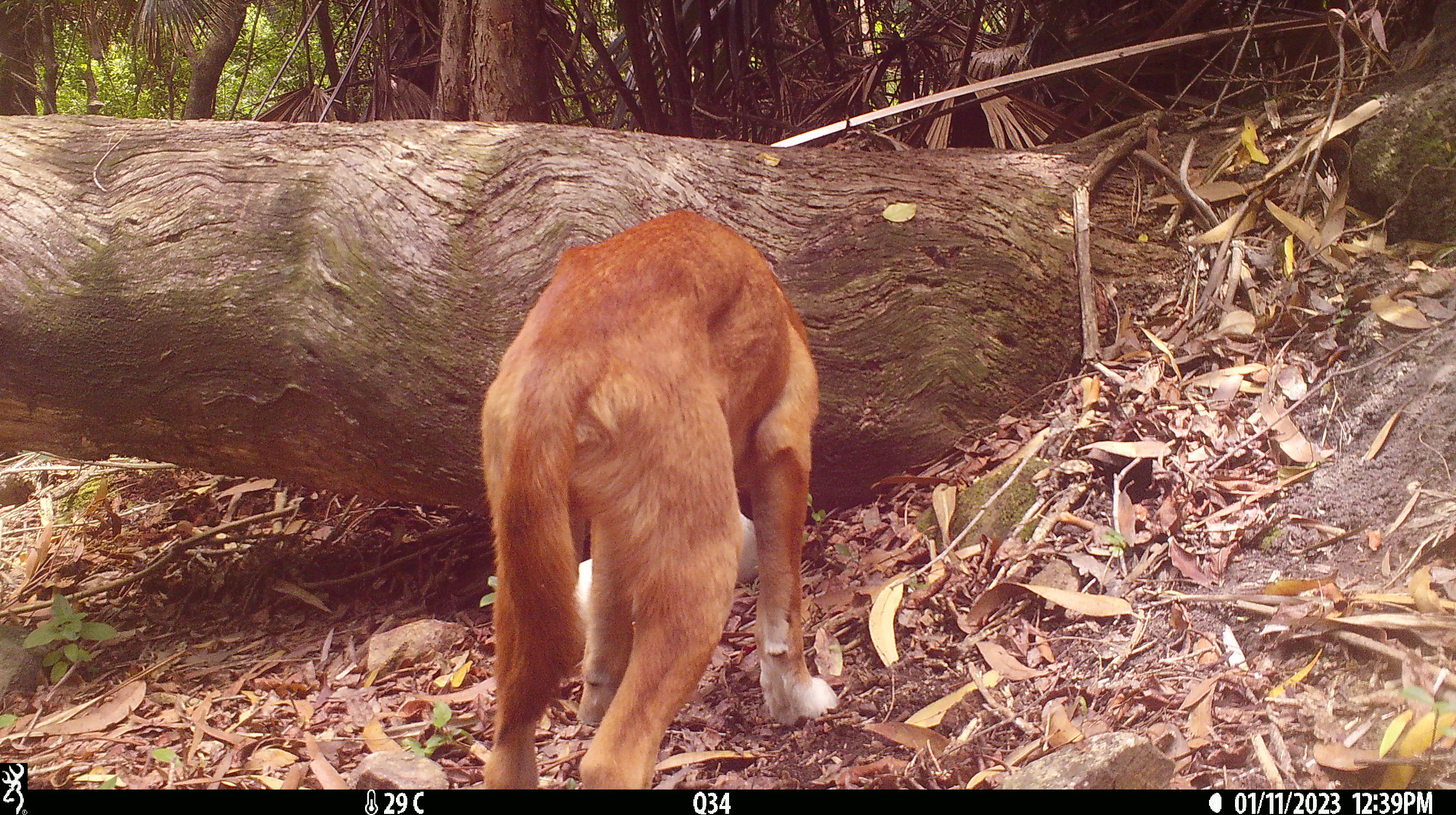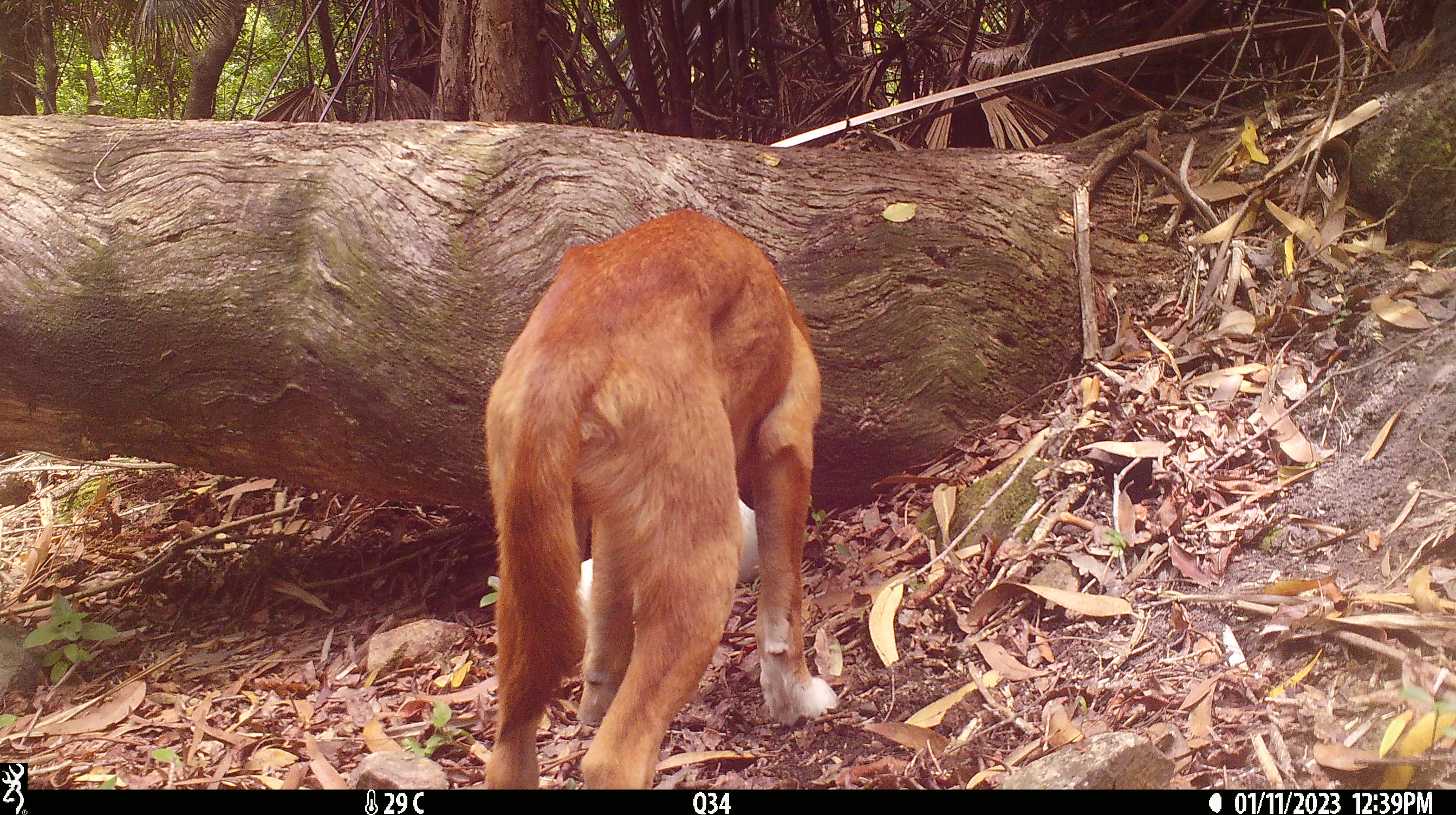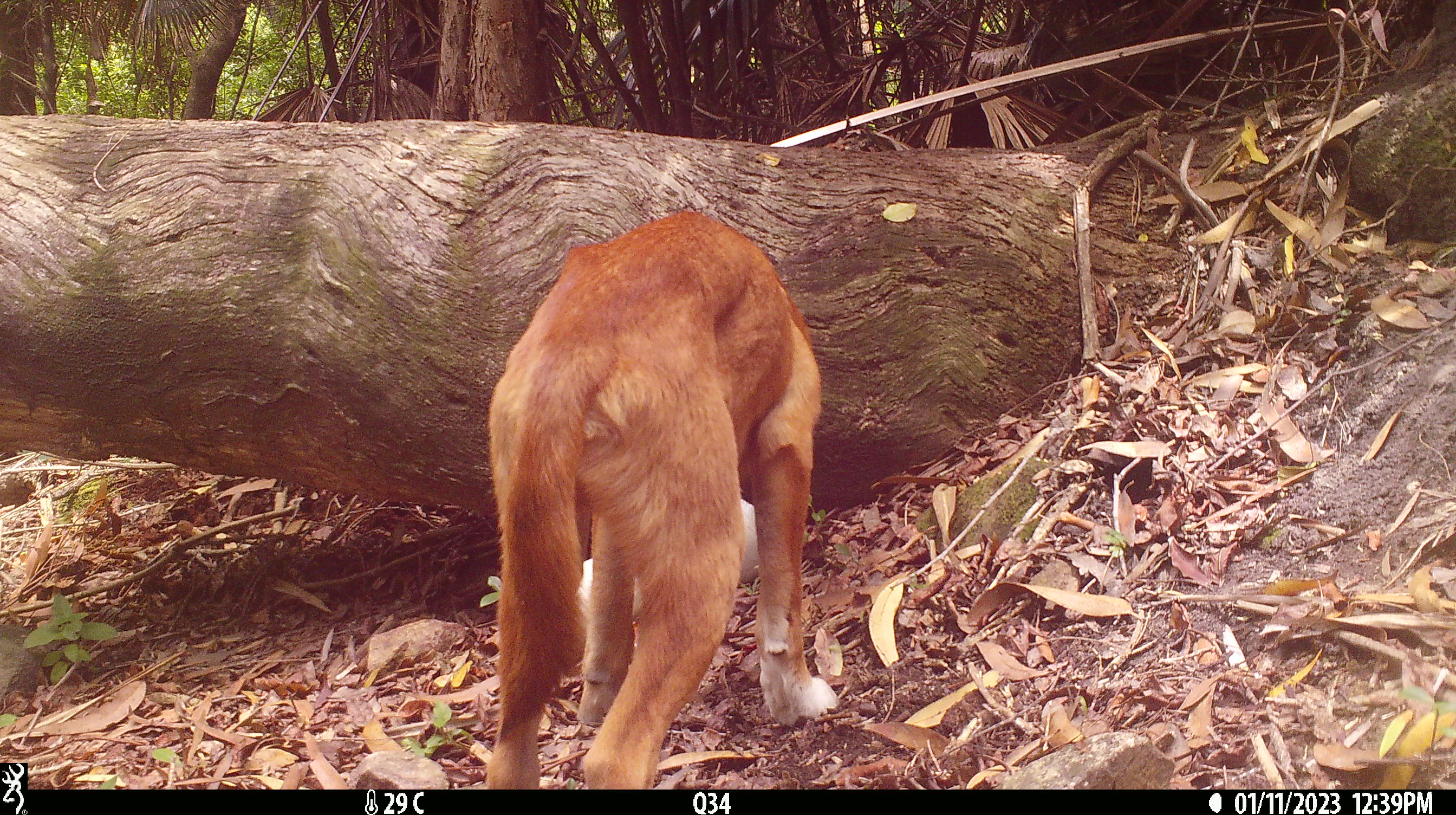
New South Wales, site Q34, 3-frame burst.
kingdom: Animalia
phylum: Chordata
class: Mammalia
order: Carnivora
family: Canidae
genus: Canis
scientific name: Canis familiaris dingo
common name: dingo